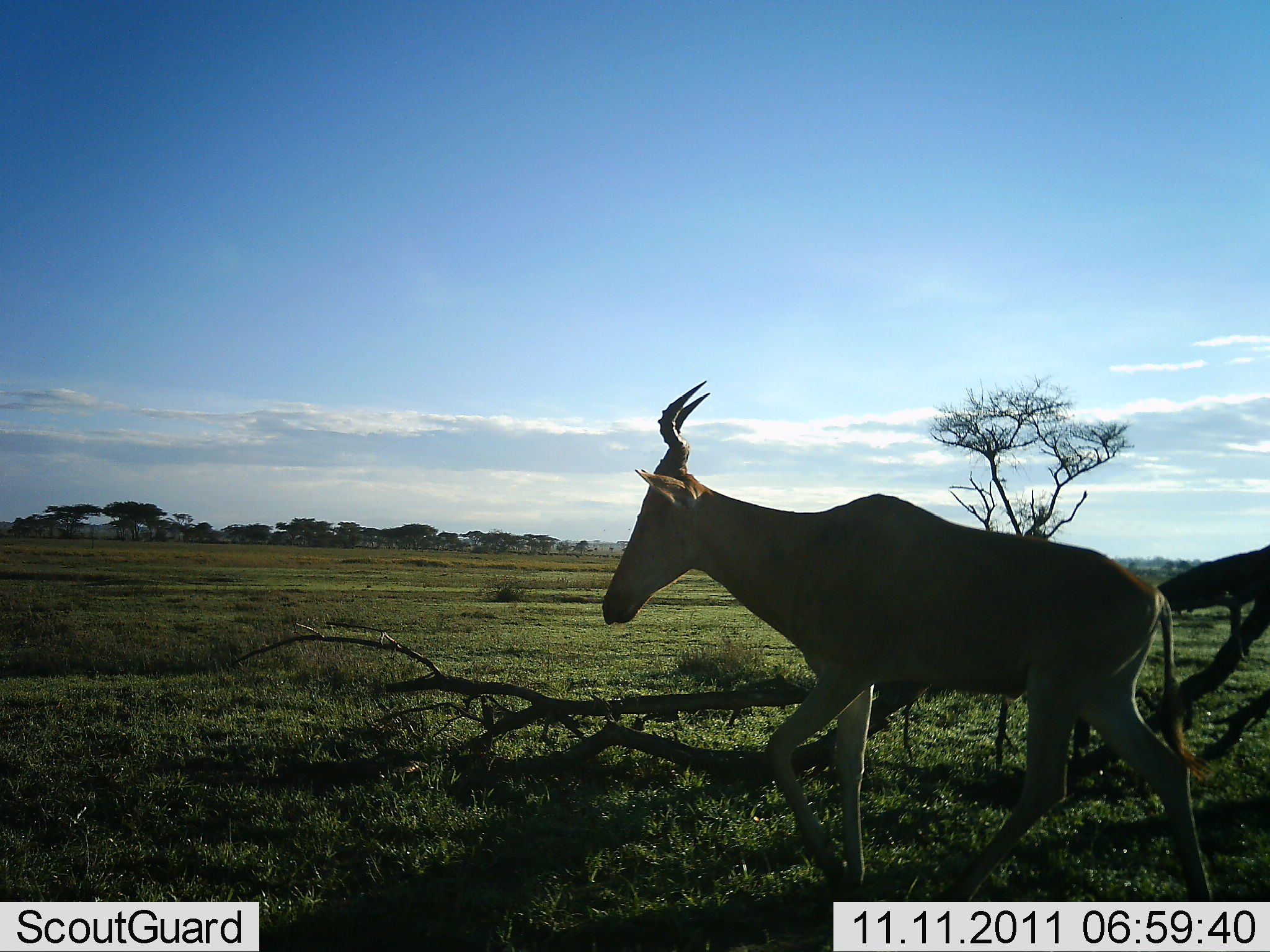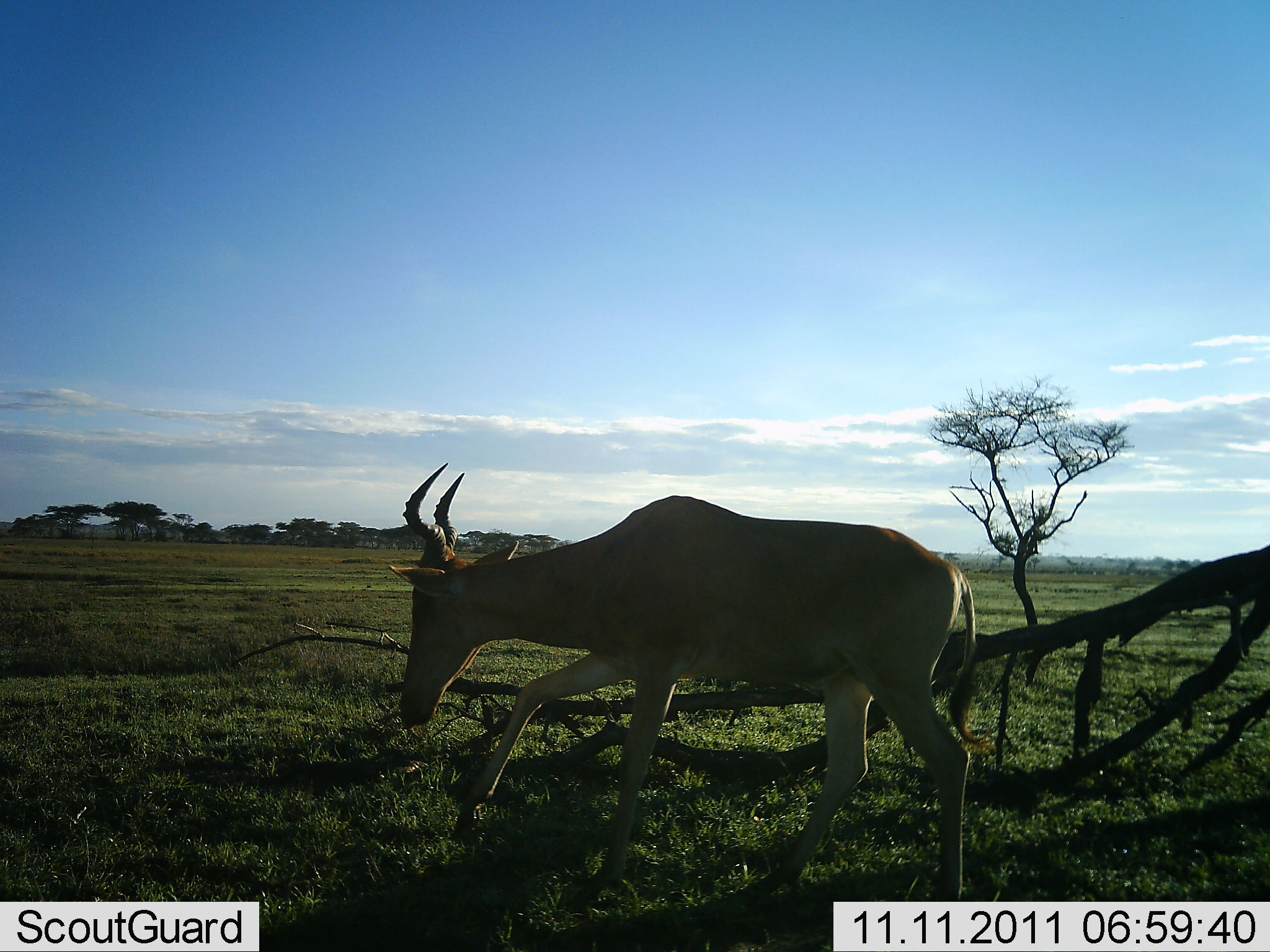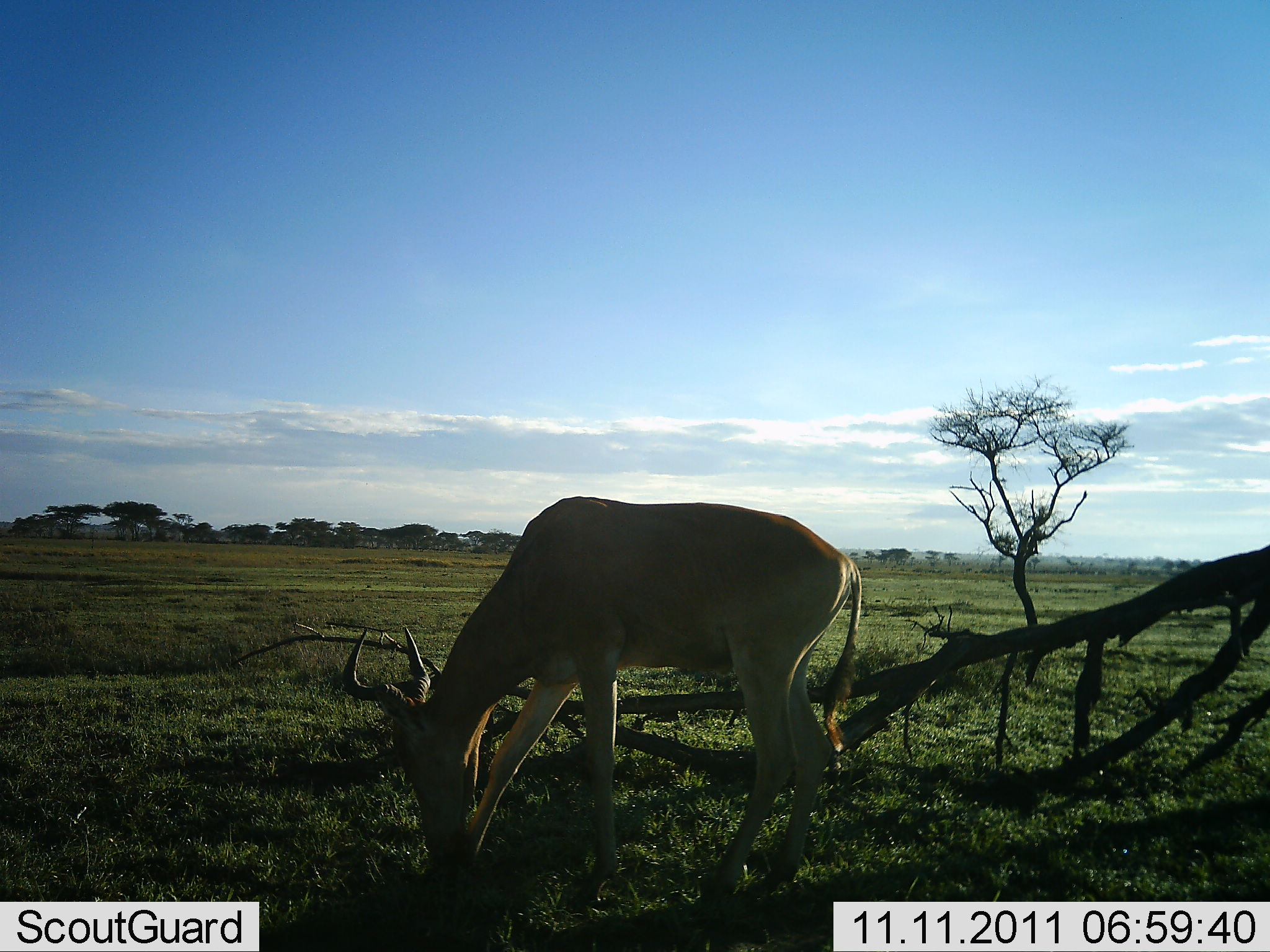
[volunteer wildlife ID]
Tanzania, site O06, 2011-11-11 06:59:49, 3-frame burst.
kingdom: Animalia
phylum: Chordata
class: Mammalia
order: Artiodactyla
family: Bovidae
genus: Alcelaphus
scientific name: Alcelaphus buselaphus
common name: hartebeest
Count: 1.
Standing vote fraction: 7%.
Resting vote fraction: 0%.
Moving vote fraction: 80%.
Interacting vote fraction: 0%.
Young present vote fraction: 0%.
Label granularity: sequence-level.